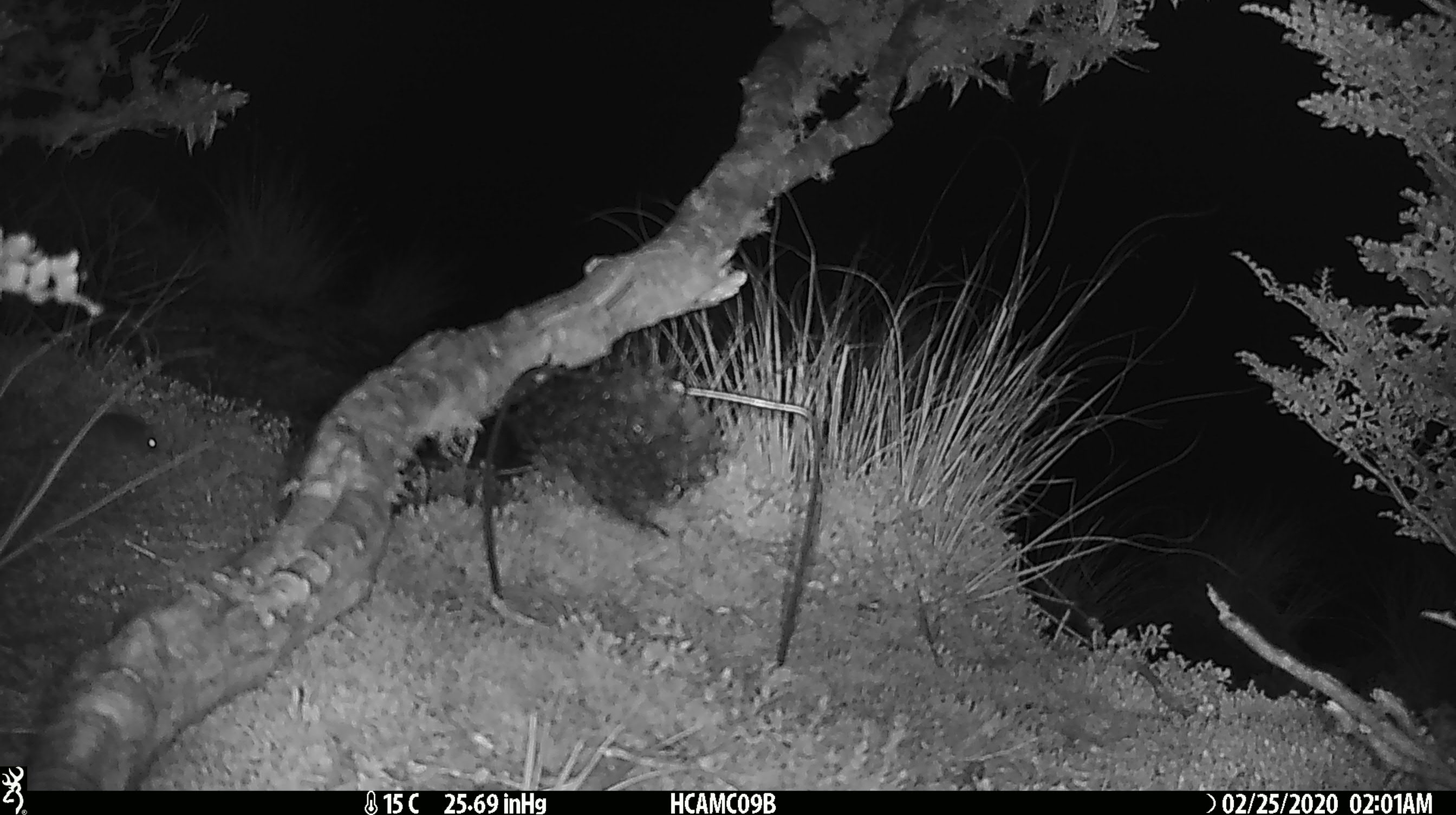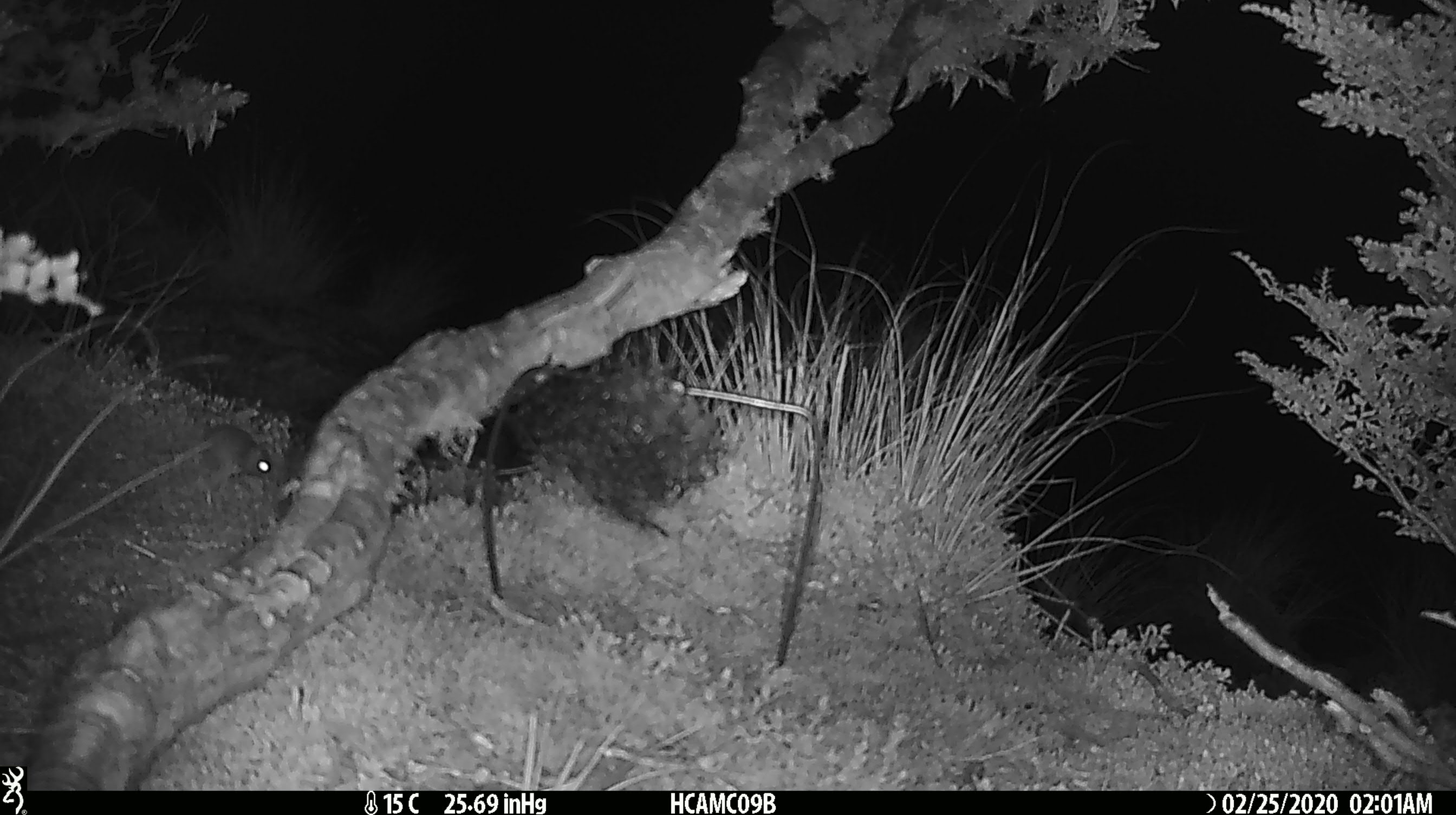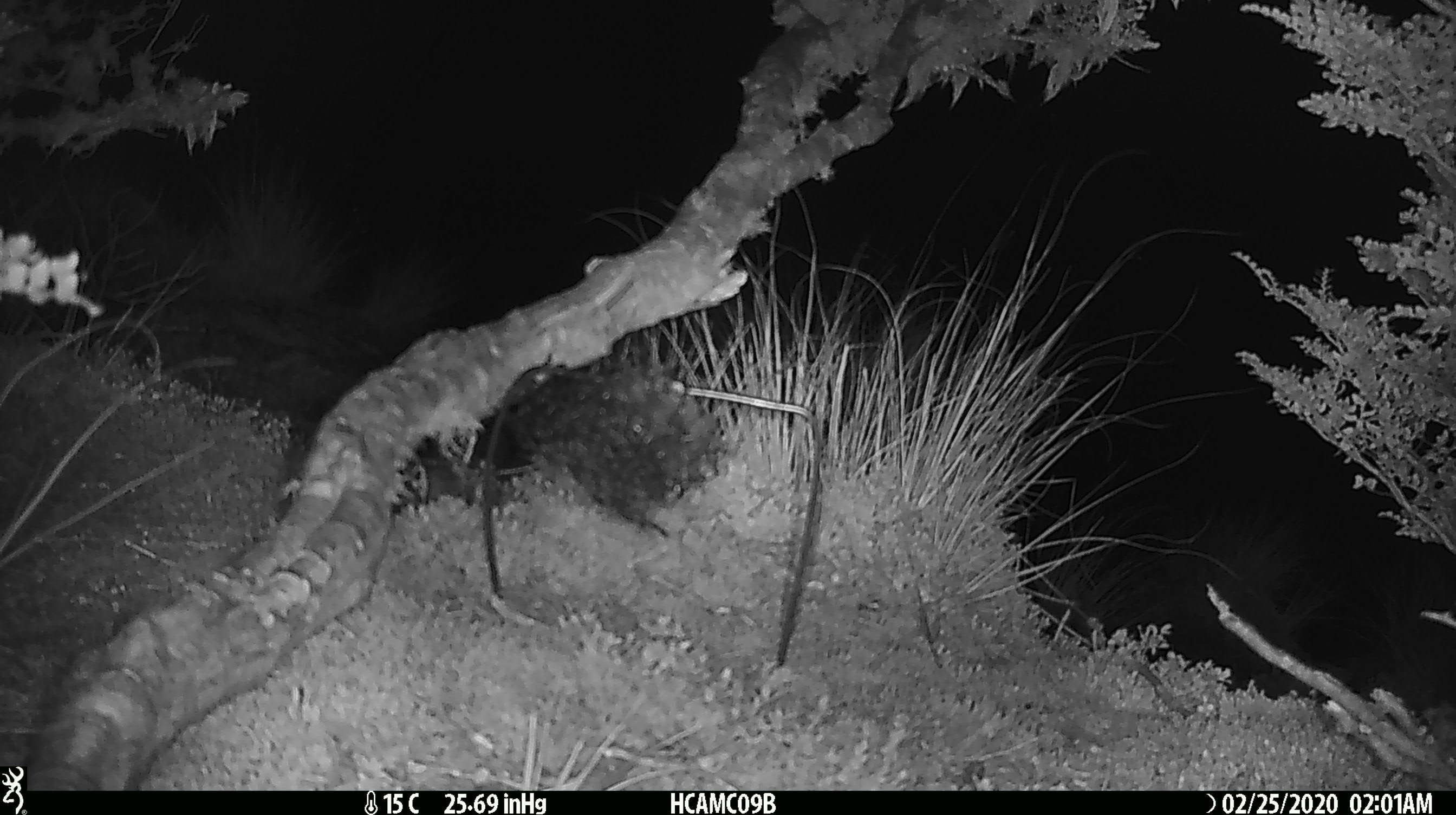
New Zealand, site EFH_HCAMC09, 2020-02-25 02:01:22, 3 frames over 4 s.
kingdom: Animalia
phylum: Chordata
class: Mammalia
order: Rodentia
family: Muridae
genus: Mus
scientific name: Mus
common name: mouse